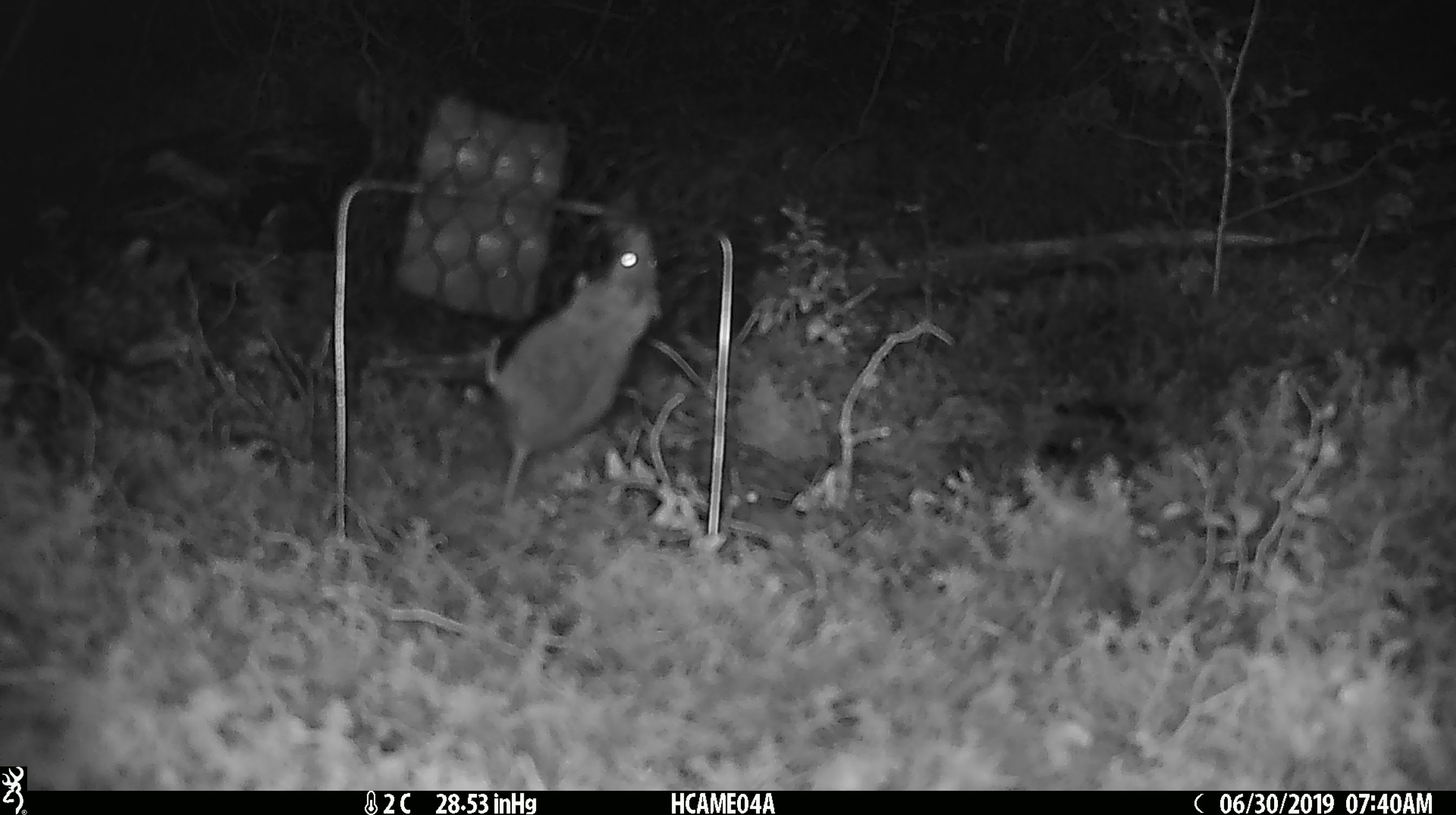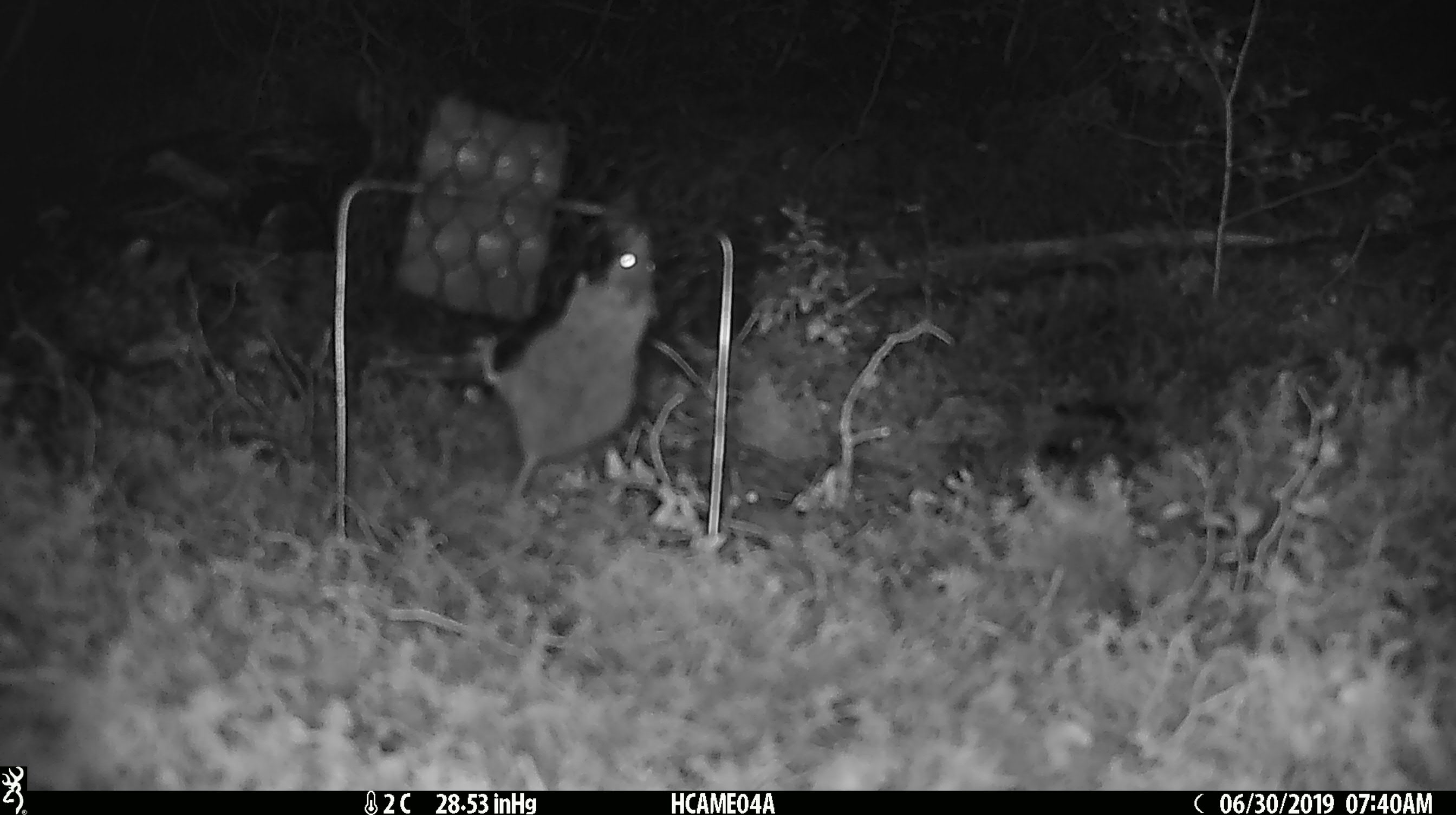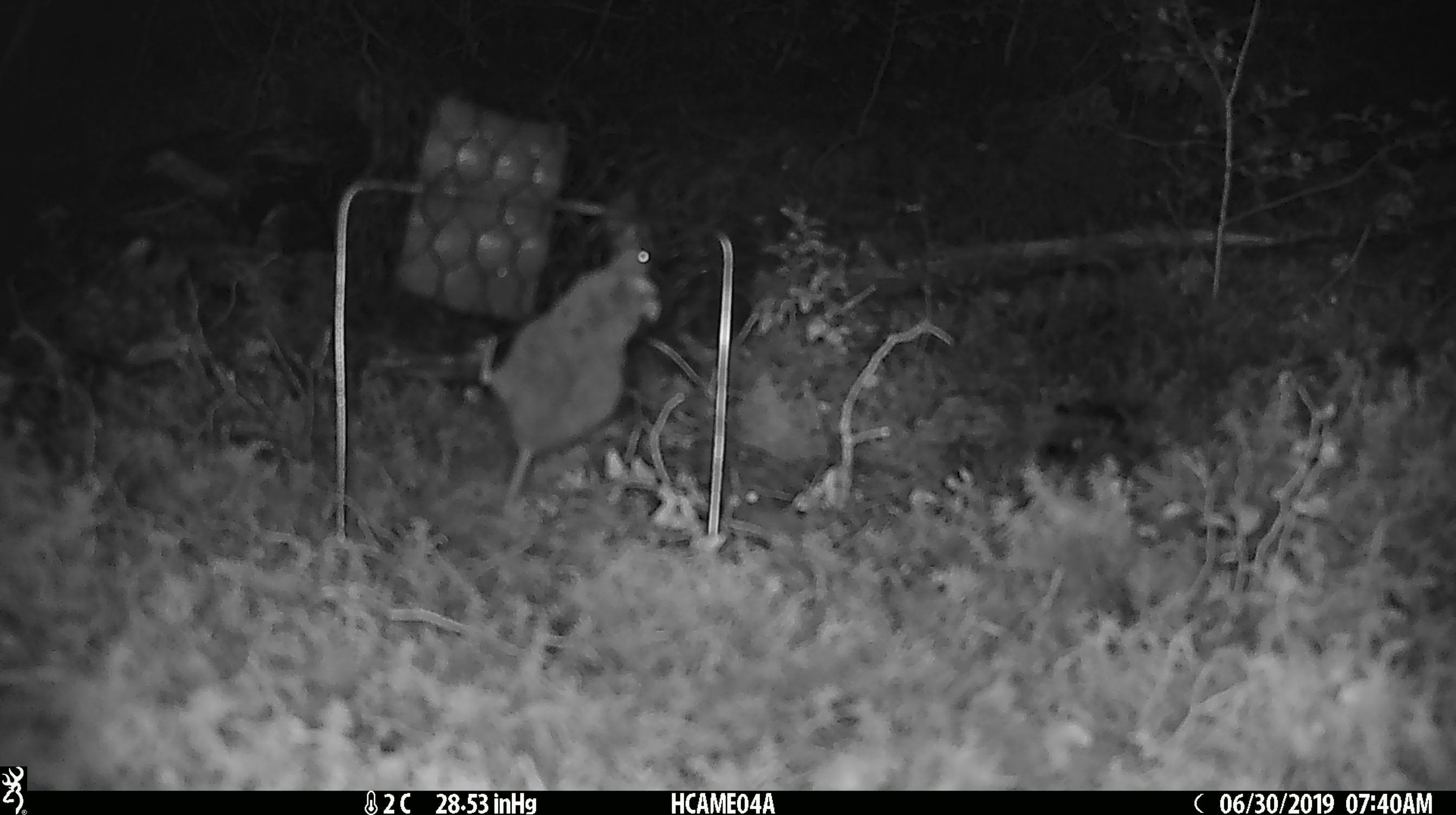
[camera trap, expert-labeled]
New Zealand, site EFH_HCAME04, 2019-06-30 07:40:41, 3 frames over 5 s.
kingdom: Animalia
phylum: Chordata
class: Mammalia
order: Rodentia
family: Muridae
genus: Mus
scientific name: Mus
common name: mouse